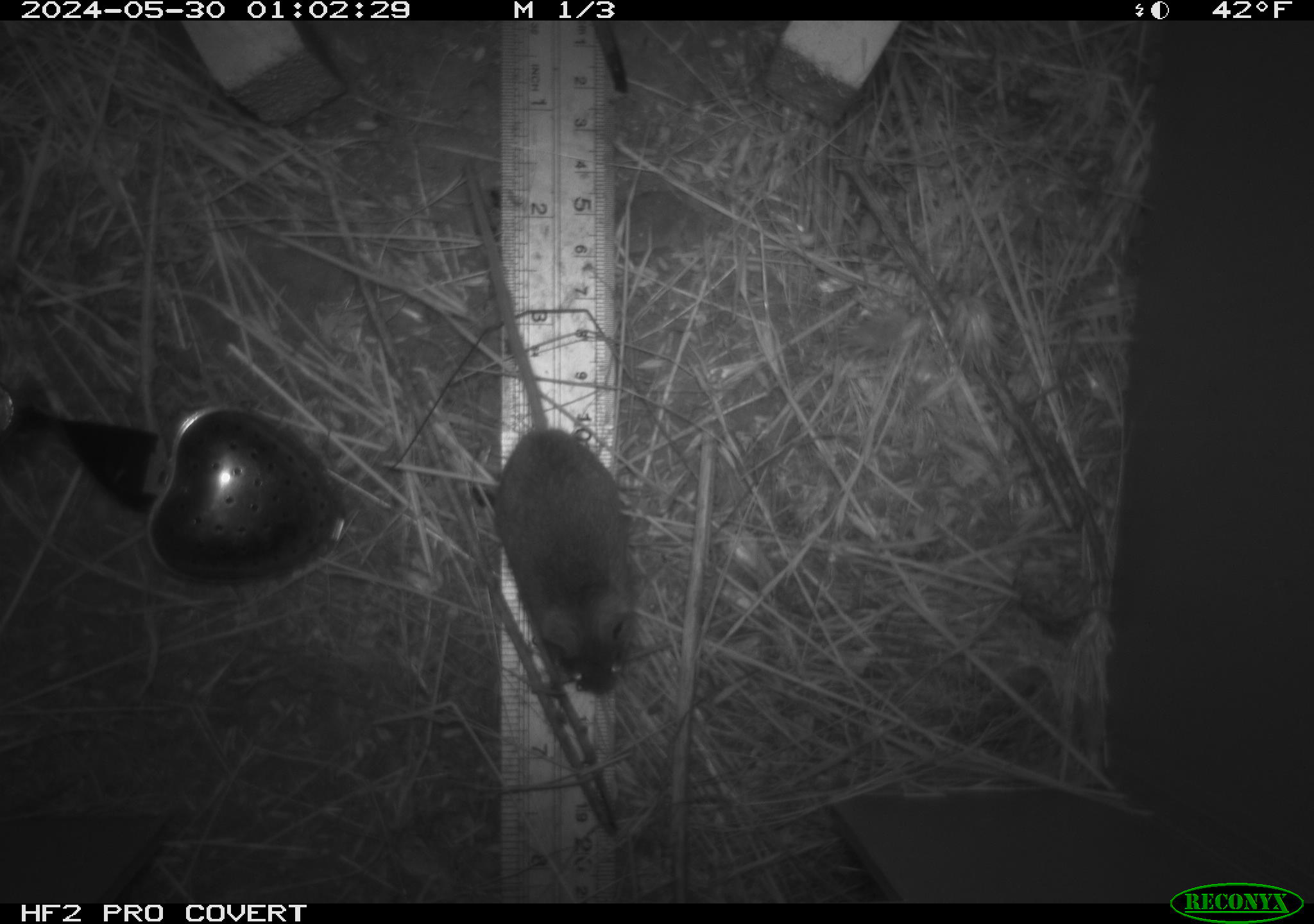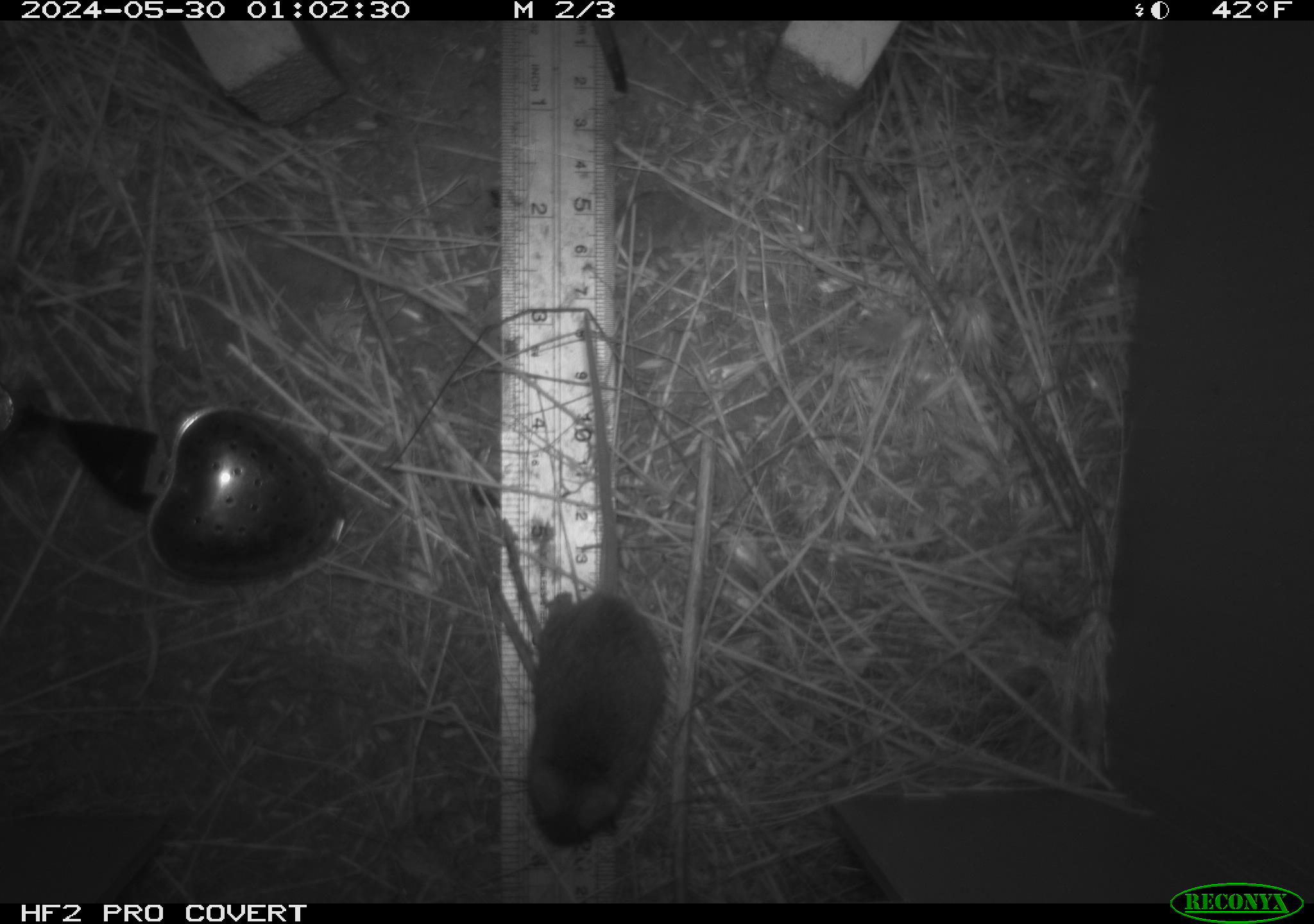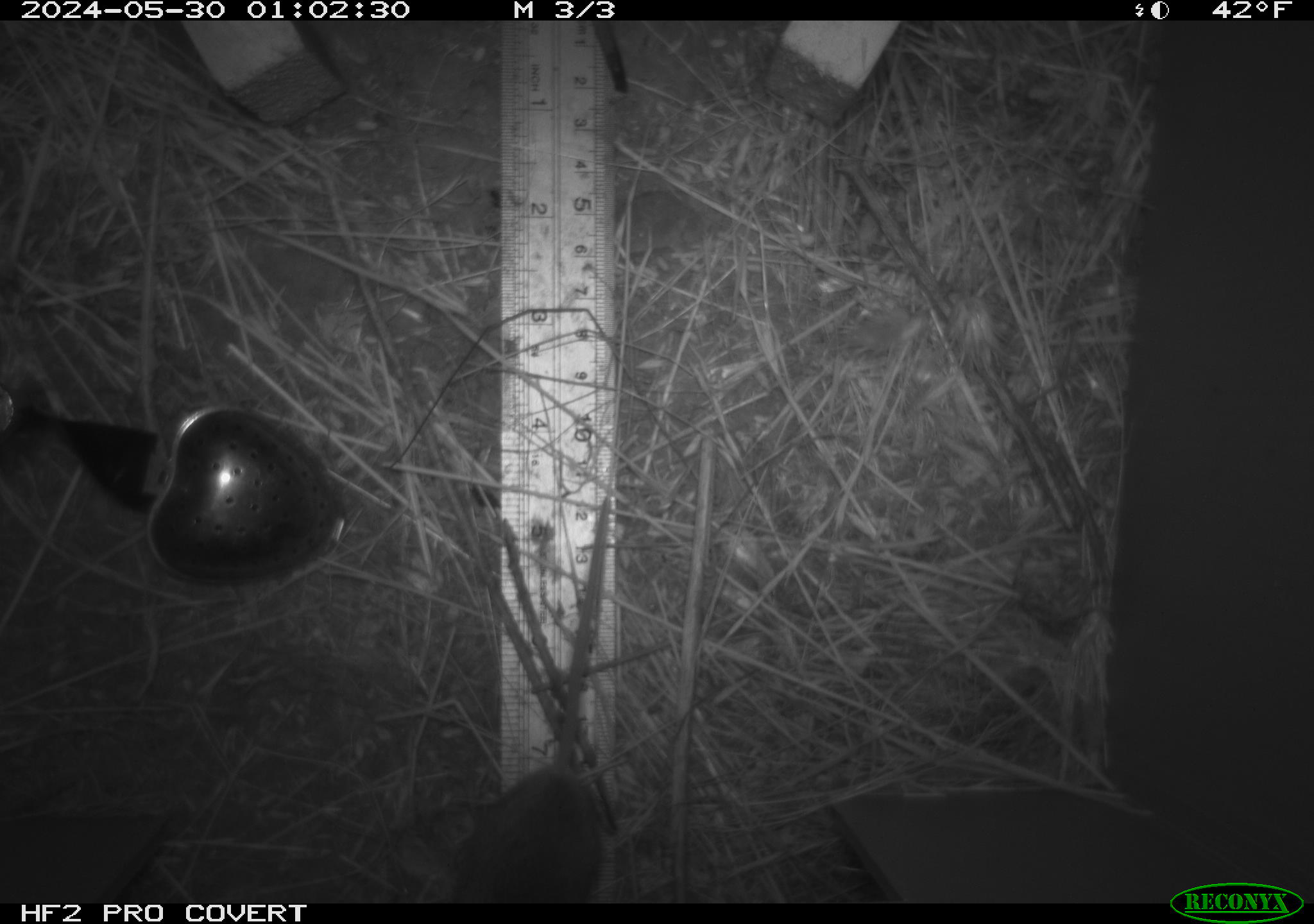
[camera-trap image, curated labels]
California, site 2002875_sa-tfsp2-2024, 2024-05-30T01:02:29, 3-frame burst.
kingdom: Animalia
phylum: Chordata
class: Mammalia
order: Rodentia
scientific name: Rodentia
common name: mouse species